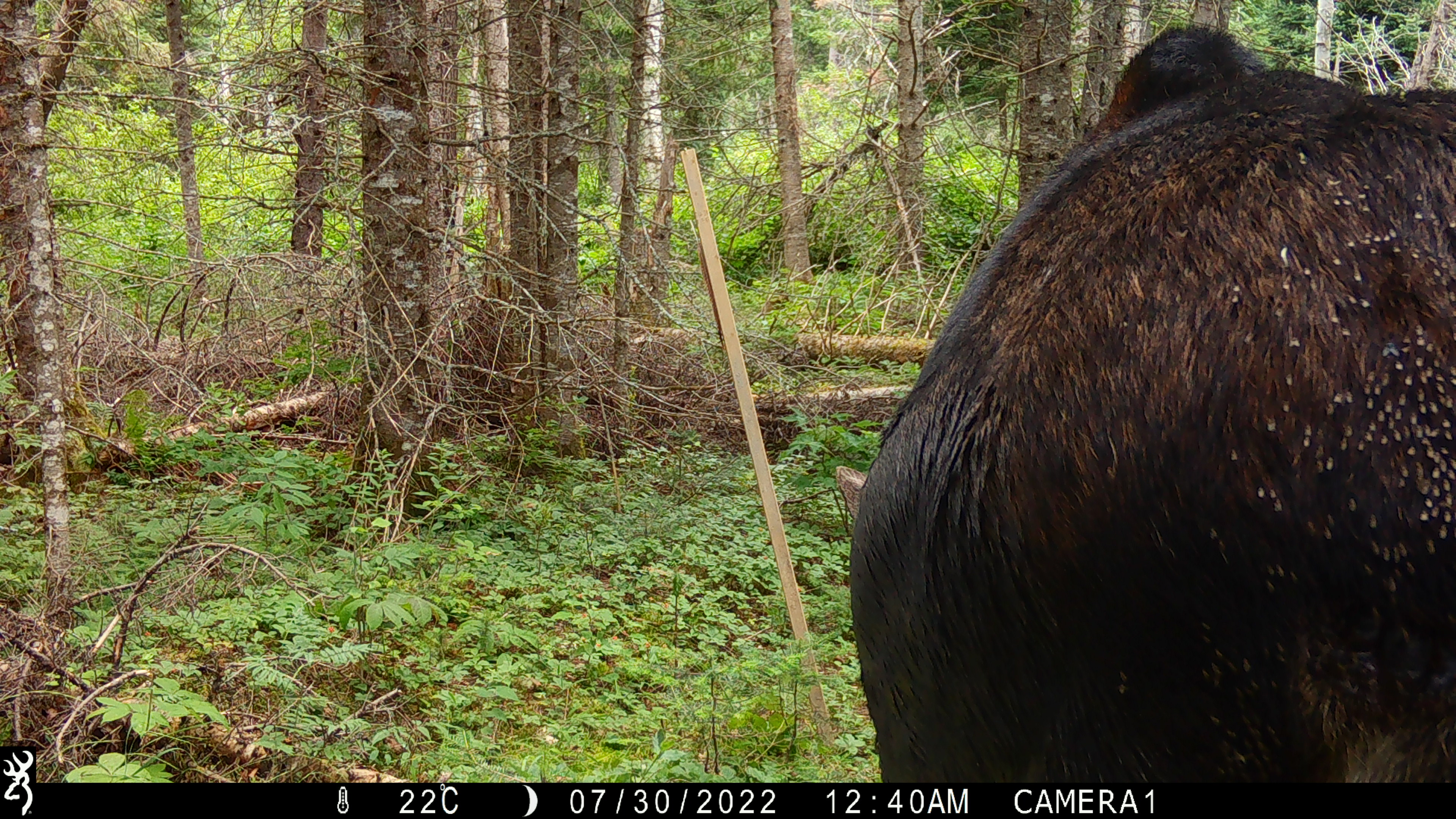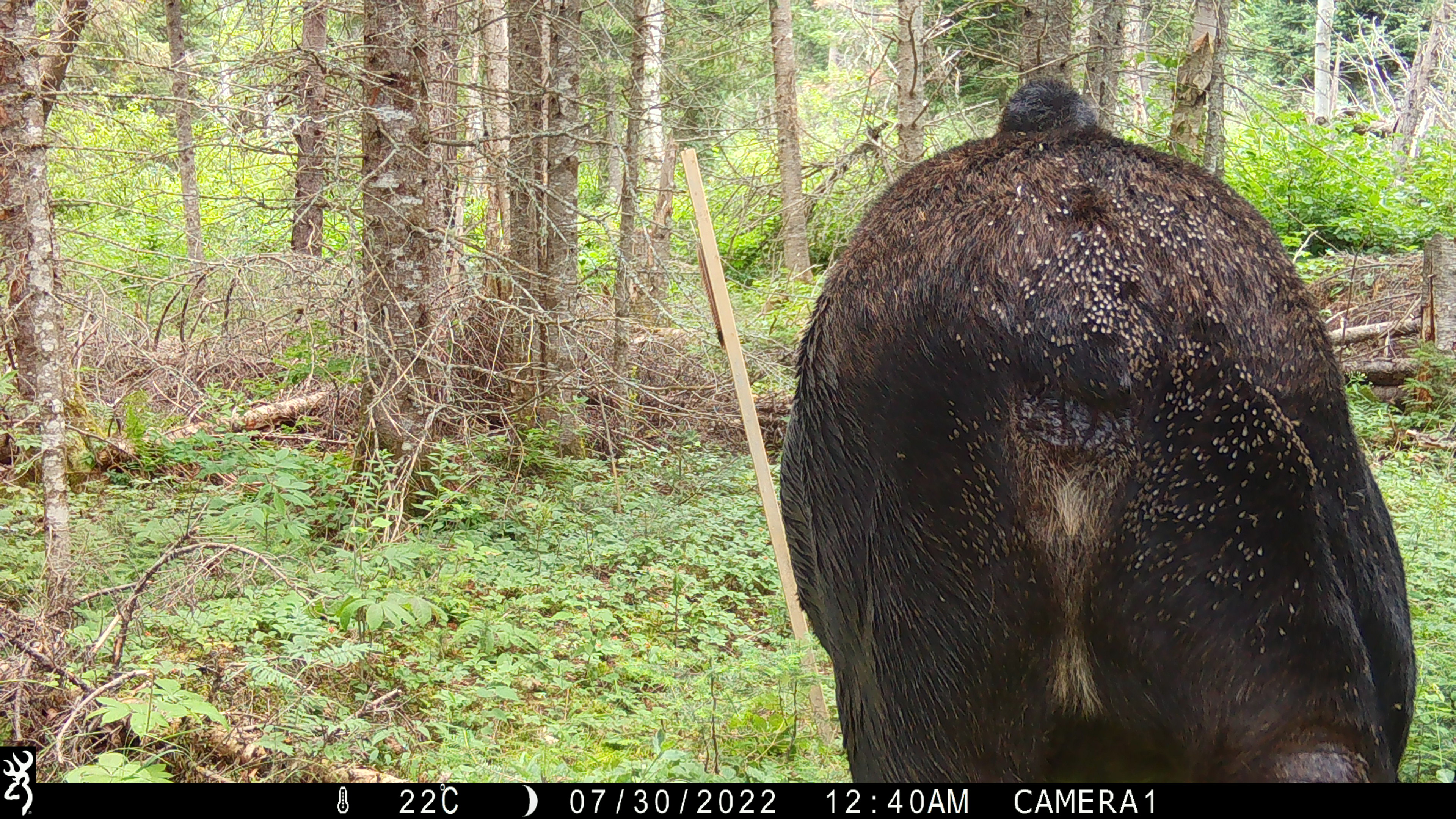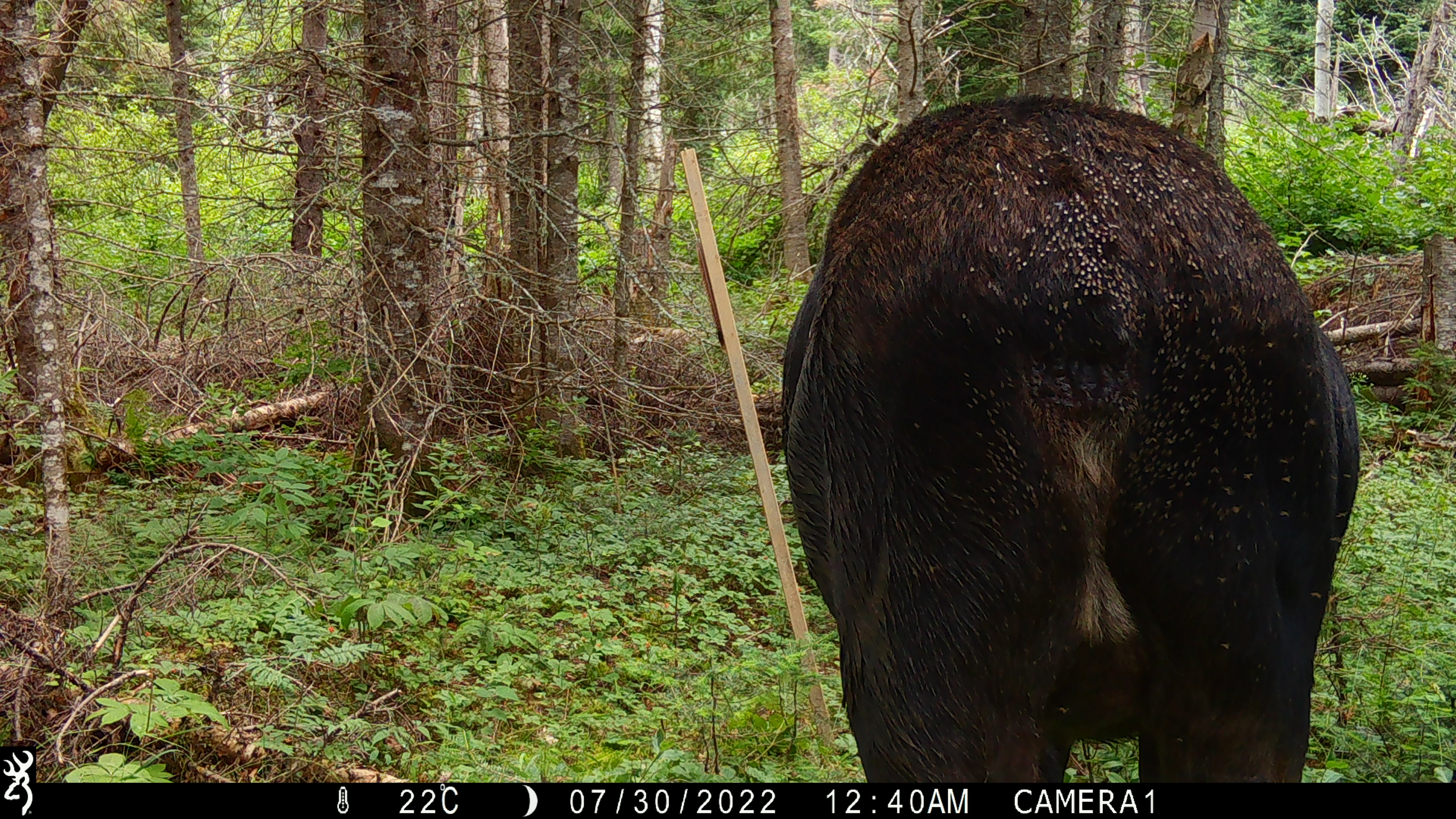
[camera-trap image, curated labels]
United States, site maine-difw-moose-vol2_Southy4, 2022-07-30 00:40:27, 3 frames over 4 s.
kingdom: Animalia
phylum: Chordata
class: Mammalia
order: Artiodactyla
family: Cervidae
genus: Alces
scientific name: Alces alces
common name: moose